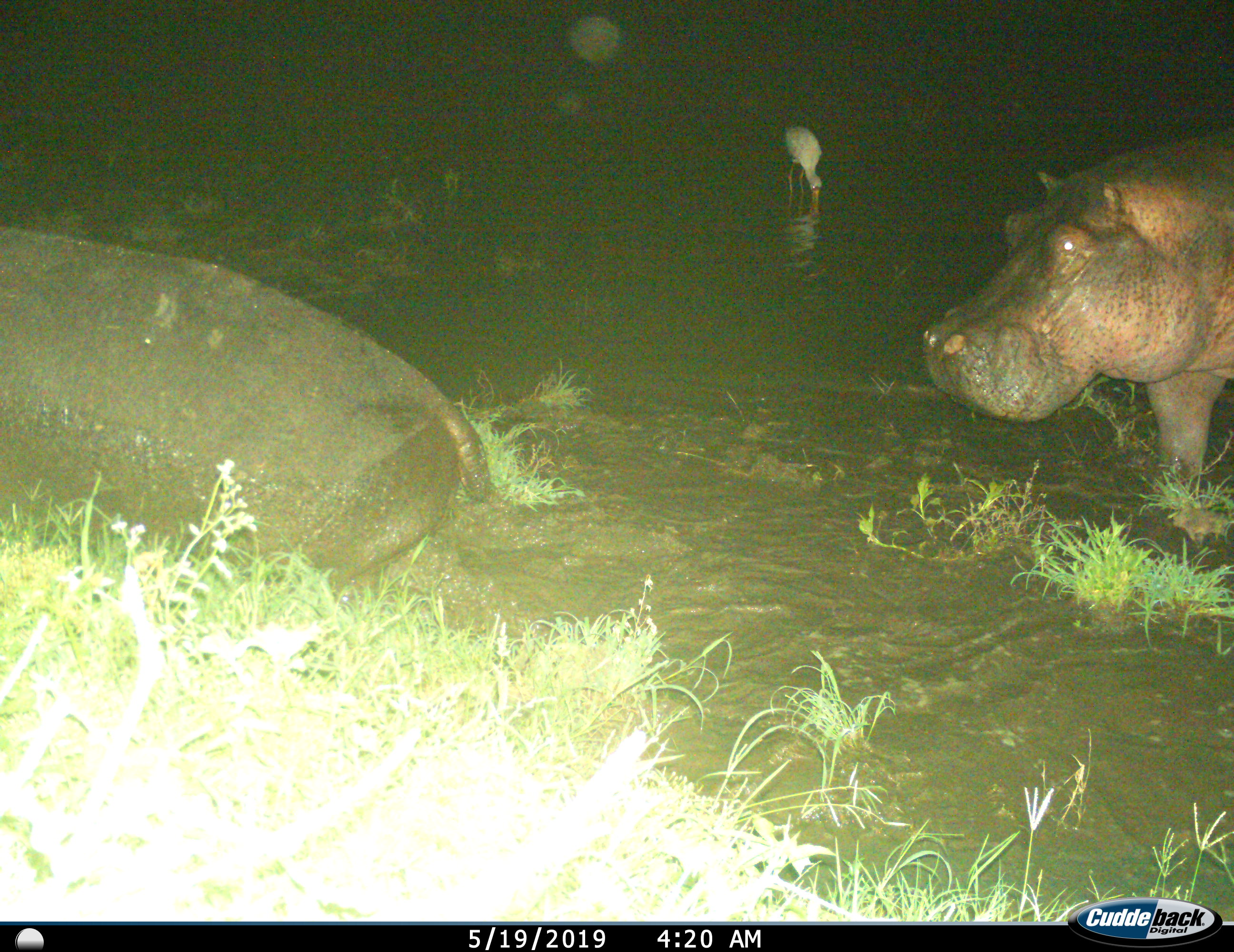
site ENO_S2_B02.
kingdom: Animalia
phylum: Chordata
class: Aves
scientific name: Aves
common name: bird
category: birdother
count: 1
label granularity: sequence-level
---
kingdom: Animalia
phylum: Chordata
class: Mammalia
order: Artiodactyla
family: Hippopotamidae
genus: Hippopotamus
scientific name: Hippopotamus amphibius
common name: hippopotamus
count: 2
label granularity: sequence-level